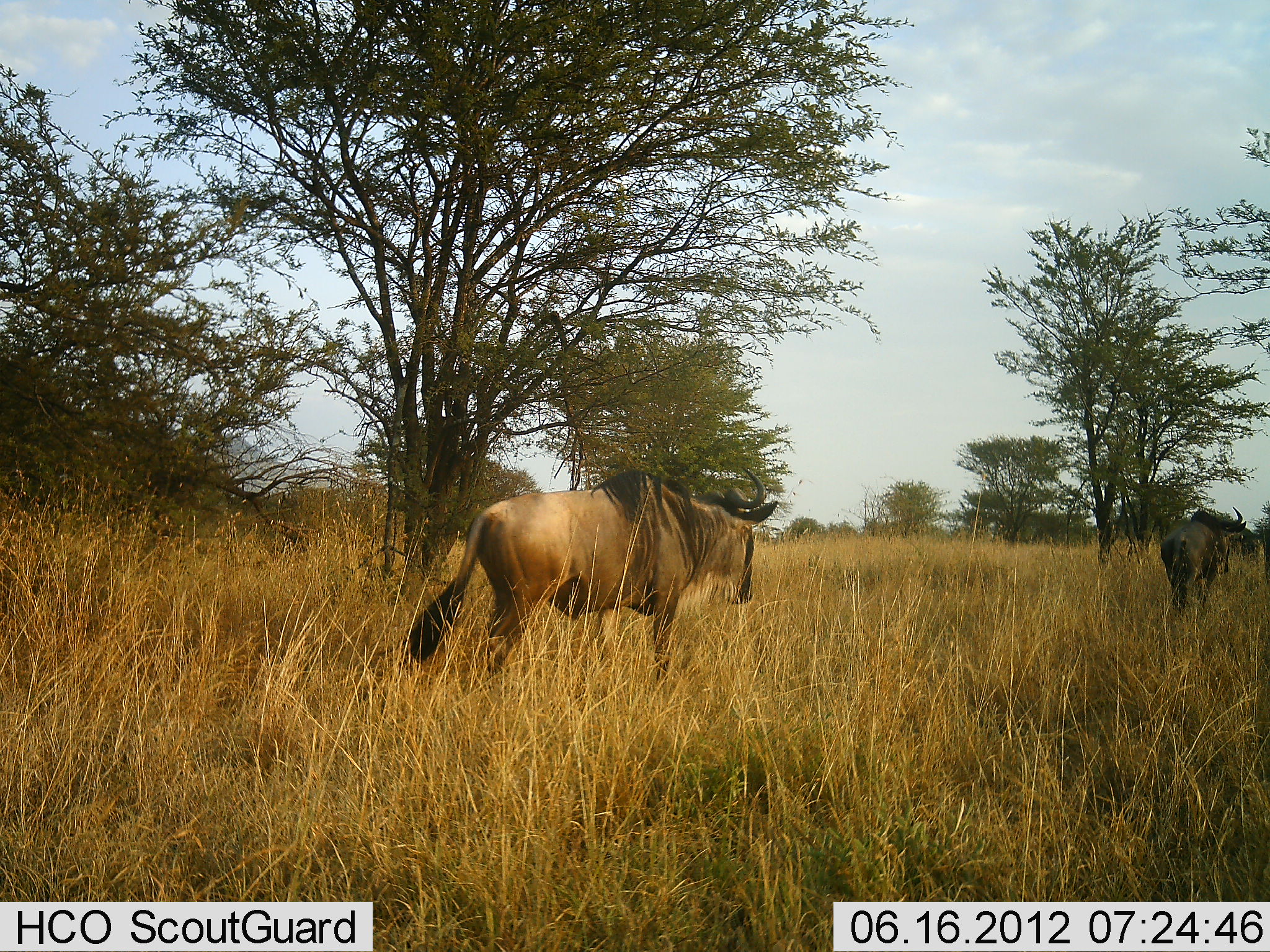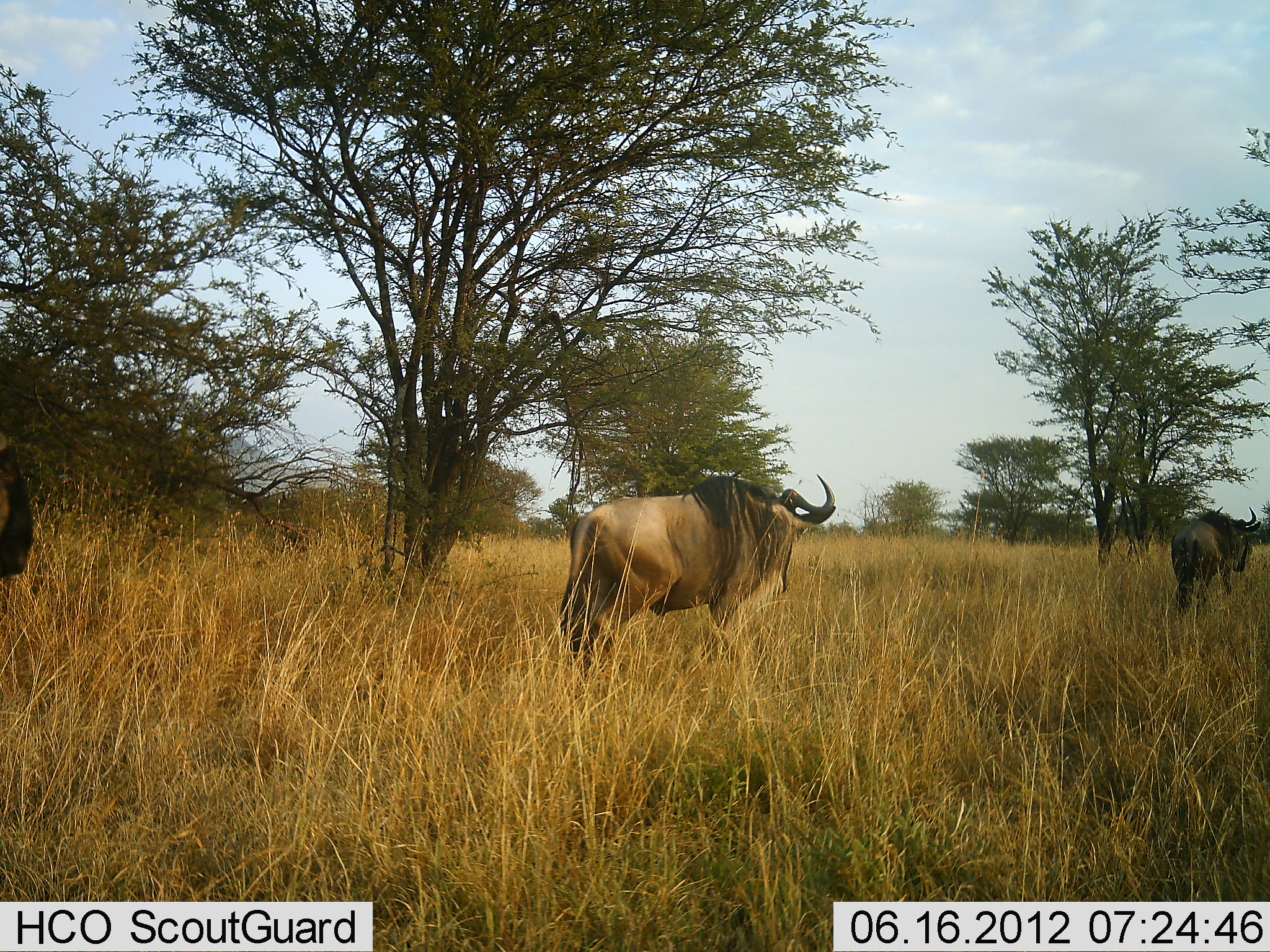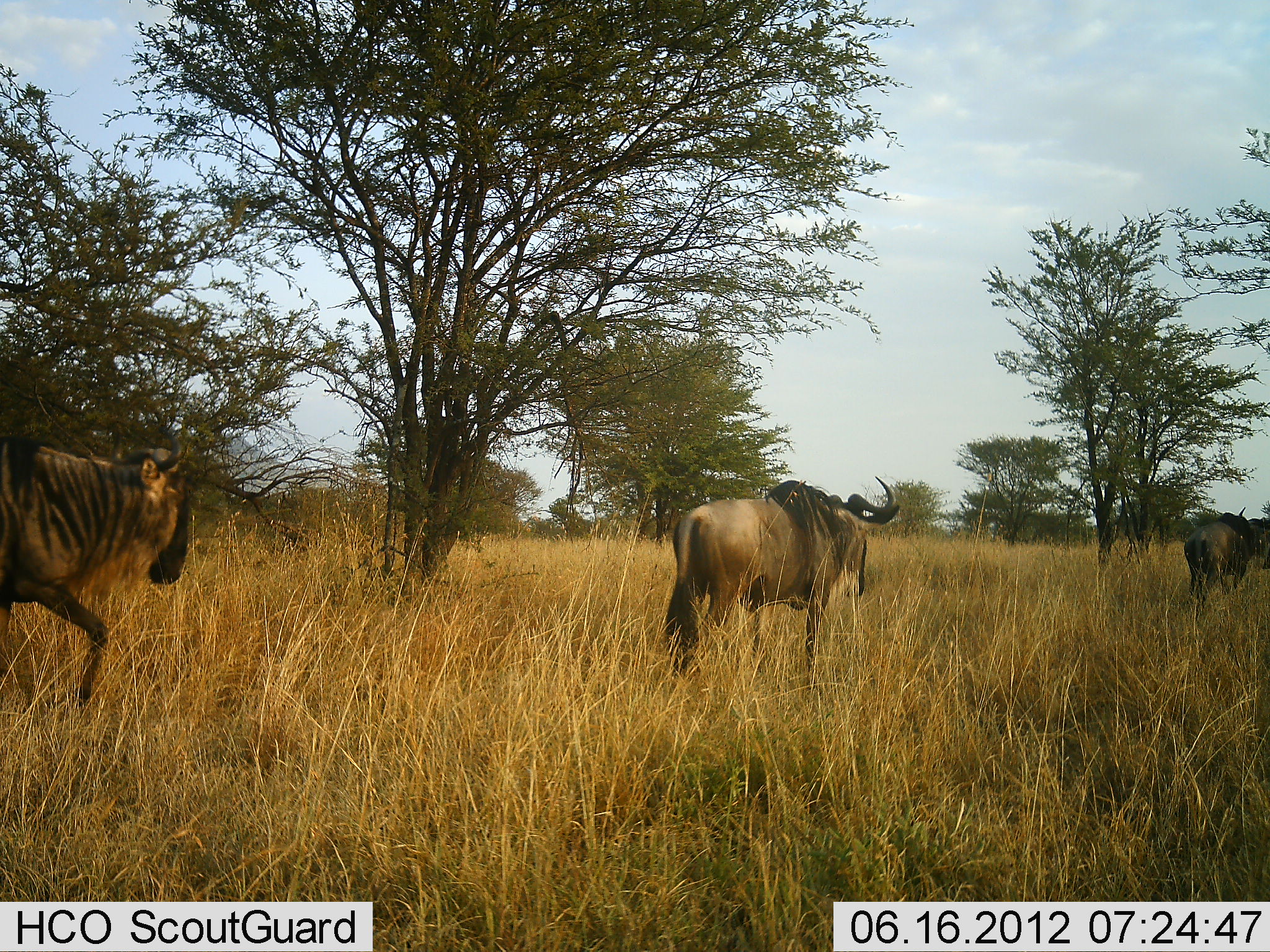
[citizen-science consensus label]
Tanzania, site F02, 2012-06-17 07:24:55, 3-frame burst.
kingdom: Animalia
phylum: Chordata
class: Mammalia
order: Artiodactyla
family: Bovidae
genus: Connochaetes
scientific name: Connochaetes taurinus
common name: blue wildebeest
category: wildebeest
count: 3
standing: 10%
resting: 0%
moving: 100%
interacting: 0%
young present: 0%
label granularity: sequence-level